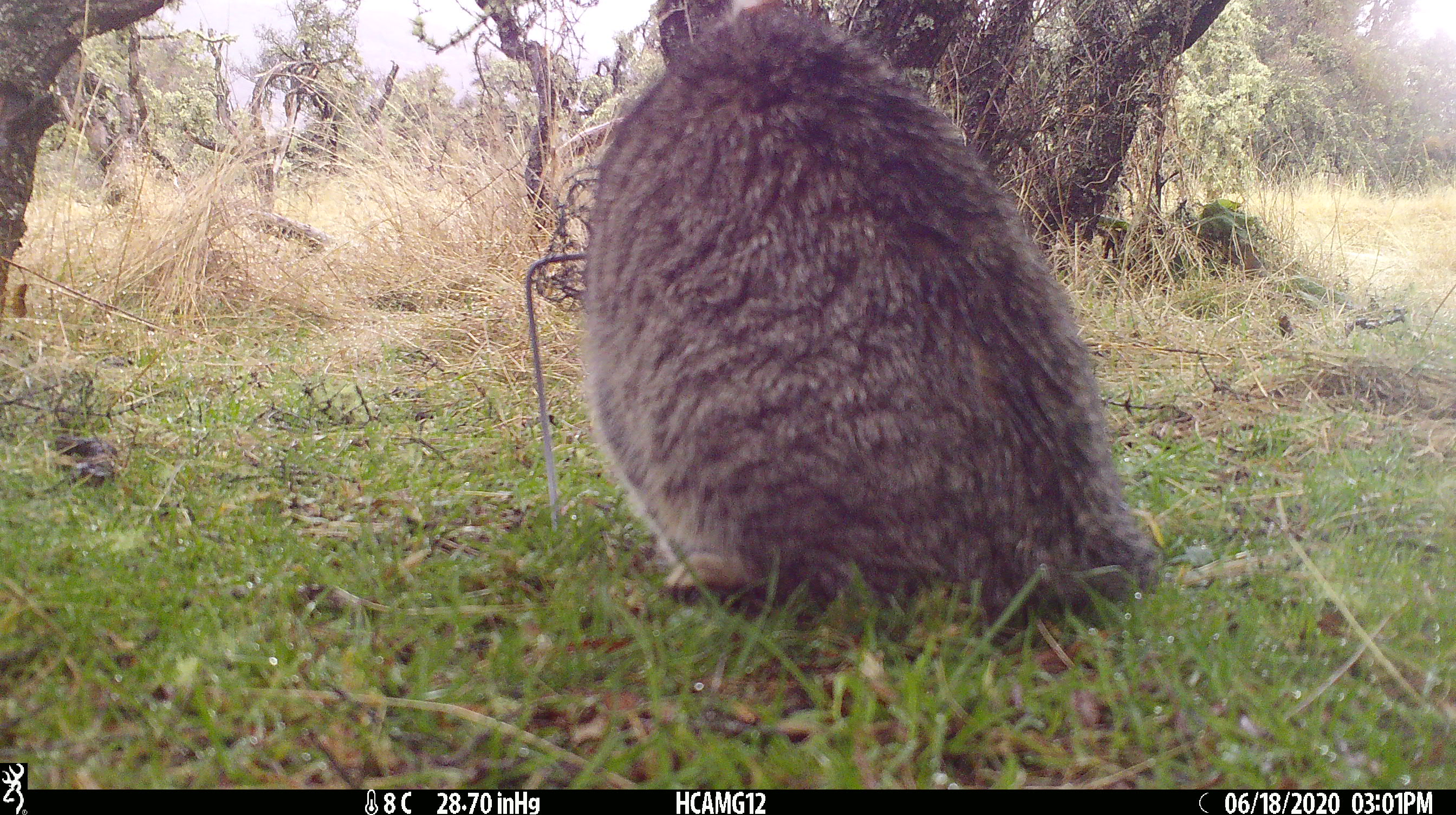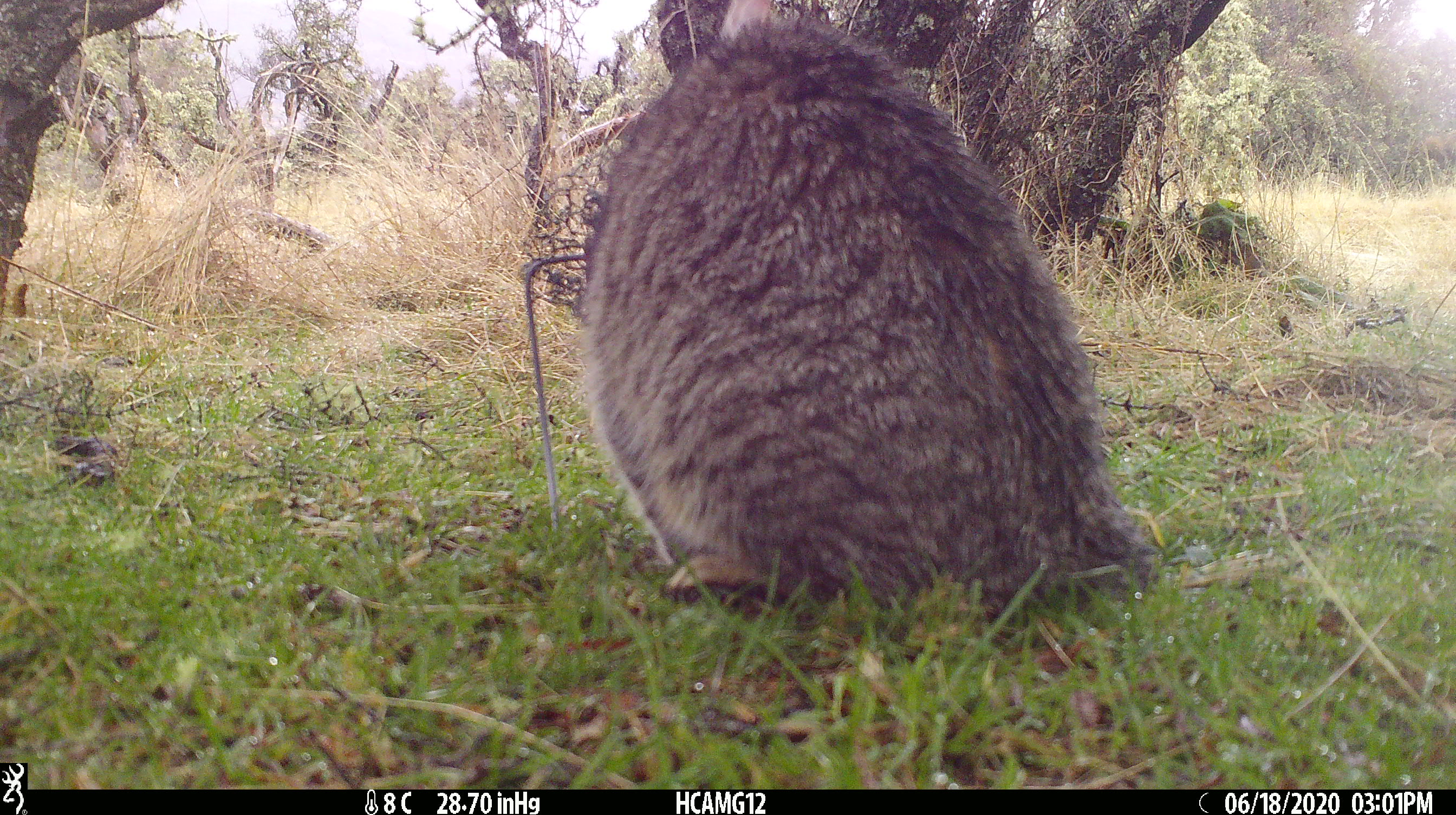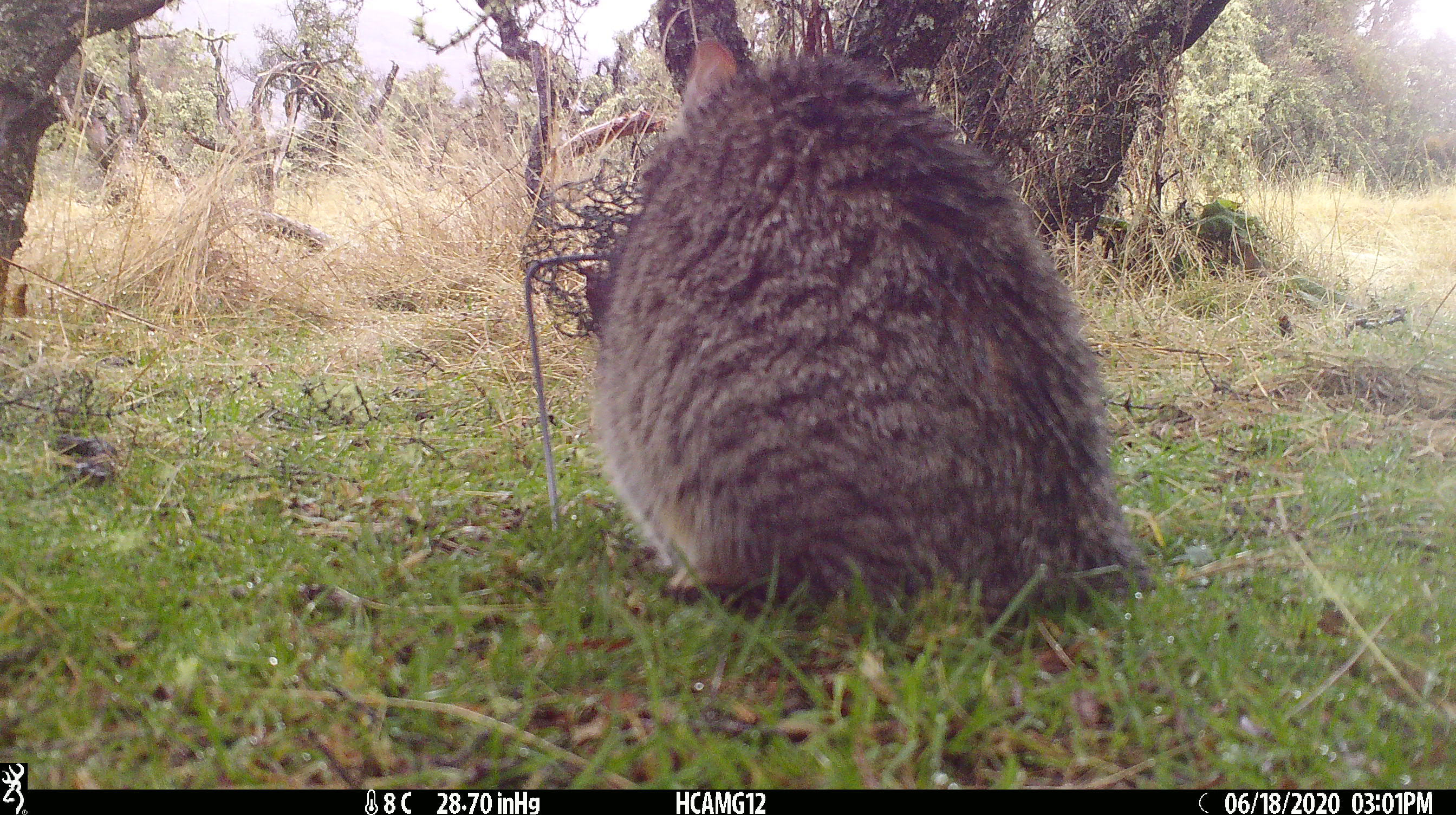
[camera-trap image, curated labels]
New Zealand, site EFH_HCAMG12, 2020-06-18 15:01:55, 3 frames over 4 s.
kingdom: Animalia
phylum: Chordata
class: Mammalia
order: Carnivora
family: Felidae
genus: Felis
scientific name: Felis catus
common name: domestic cat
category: cat